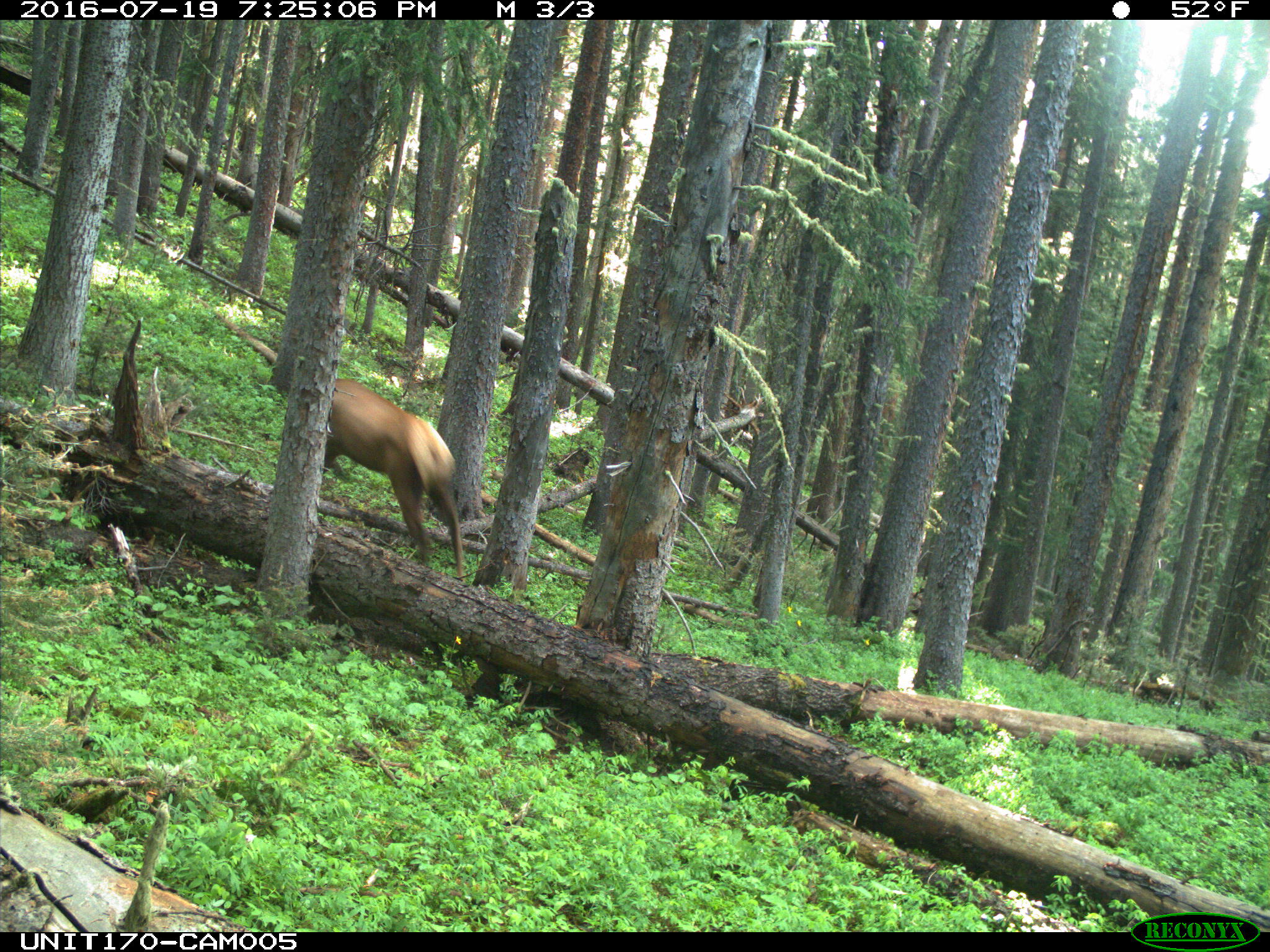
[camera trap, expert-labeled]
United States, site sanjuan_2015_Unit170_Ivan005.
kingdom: Animalia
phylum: Chordata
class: Mammalia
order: Artiodactyla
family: Cervidae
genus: Cervus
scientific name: Cervus elaphus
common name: red deer